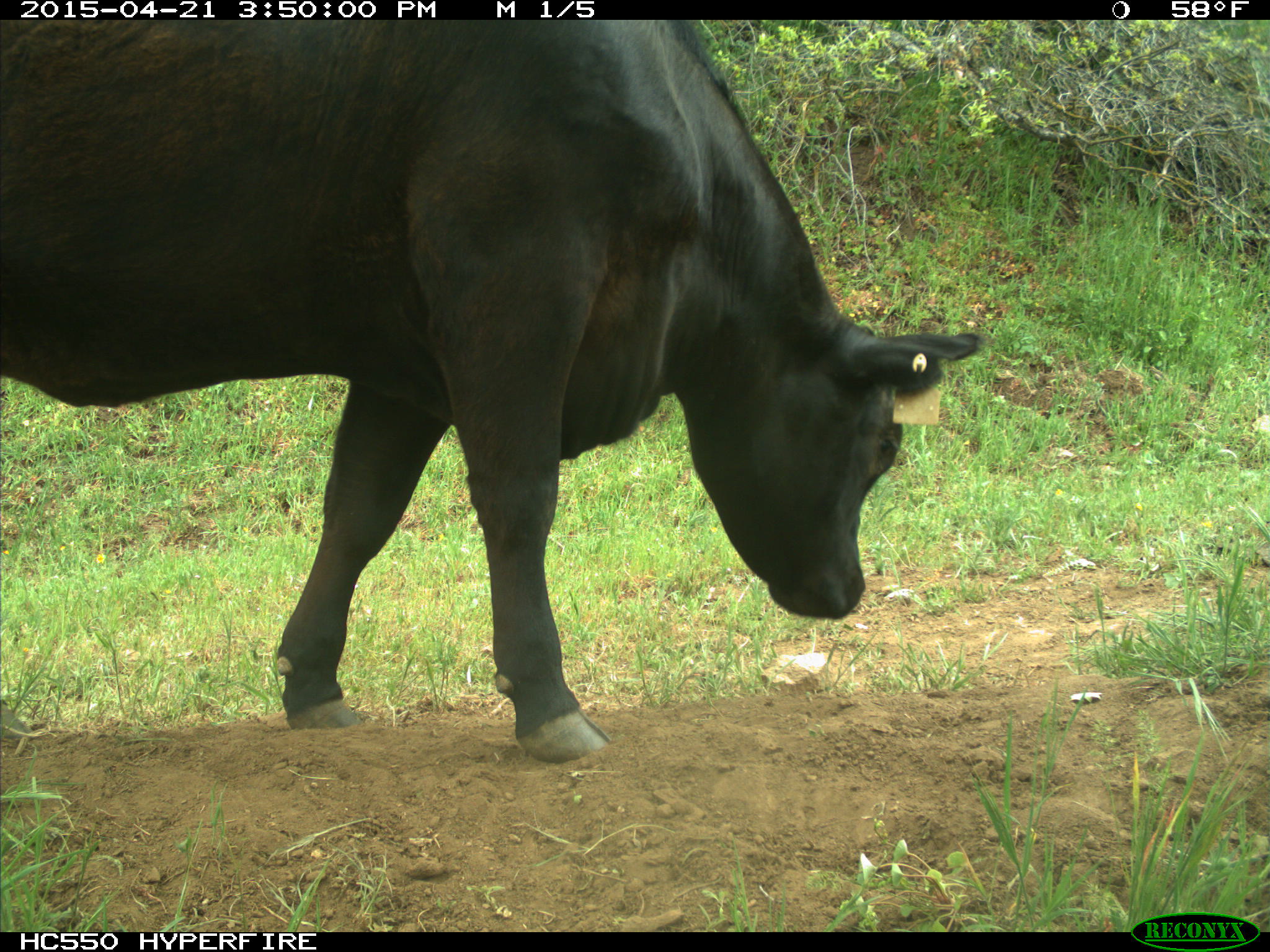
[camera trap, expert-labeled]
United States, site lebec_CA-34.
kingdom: Animalia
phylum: Chordata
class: Mammalia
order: Artiodactyla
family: Bovidae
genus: Bos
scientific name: Bos taurus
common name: domestic cow